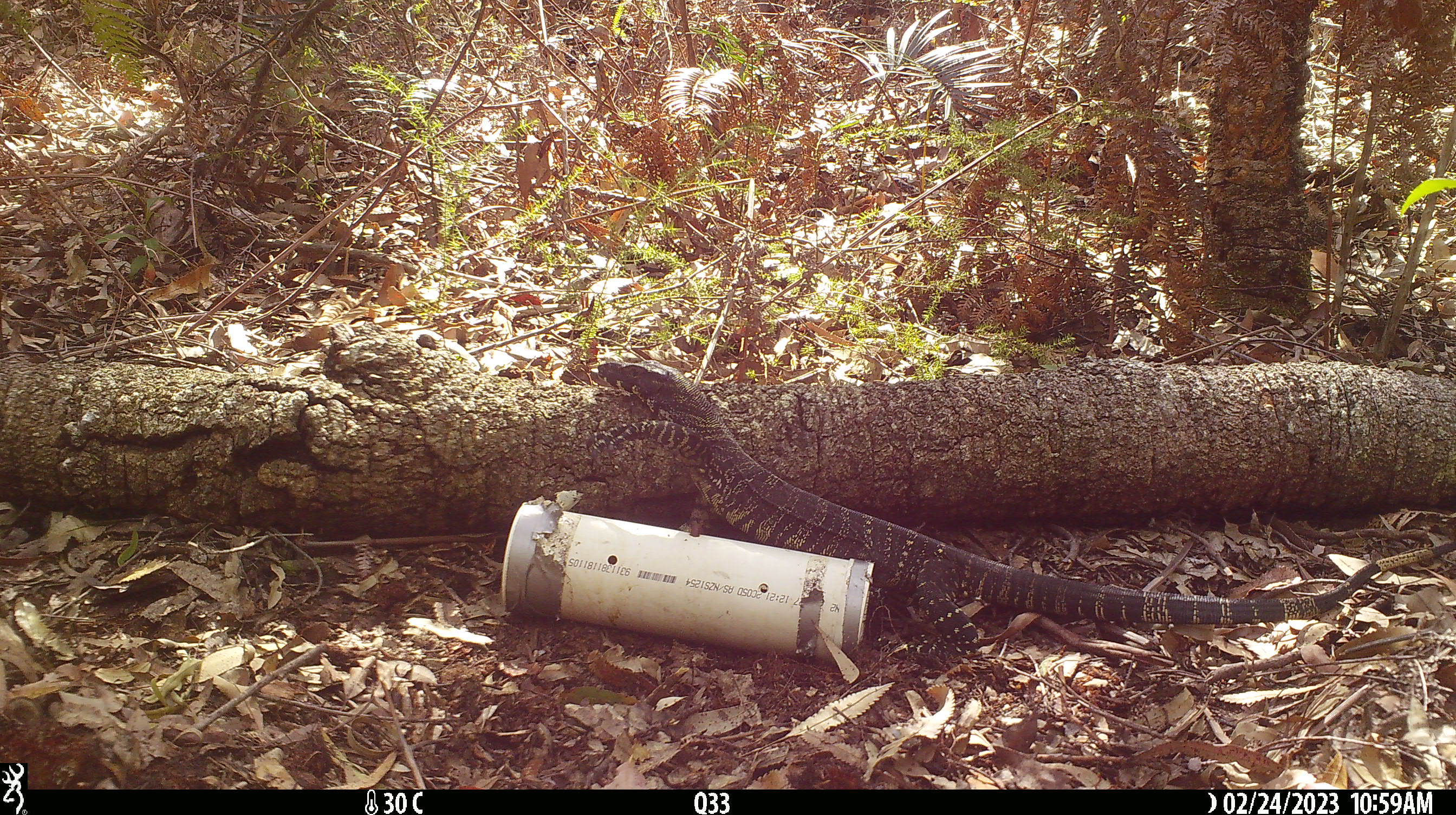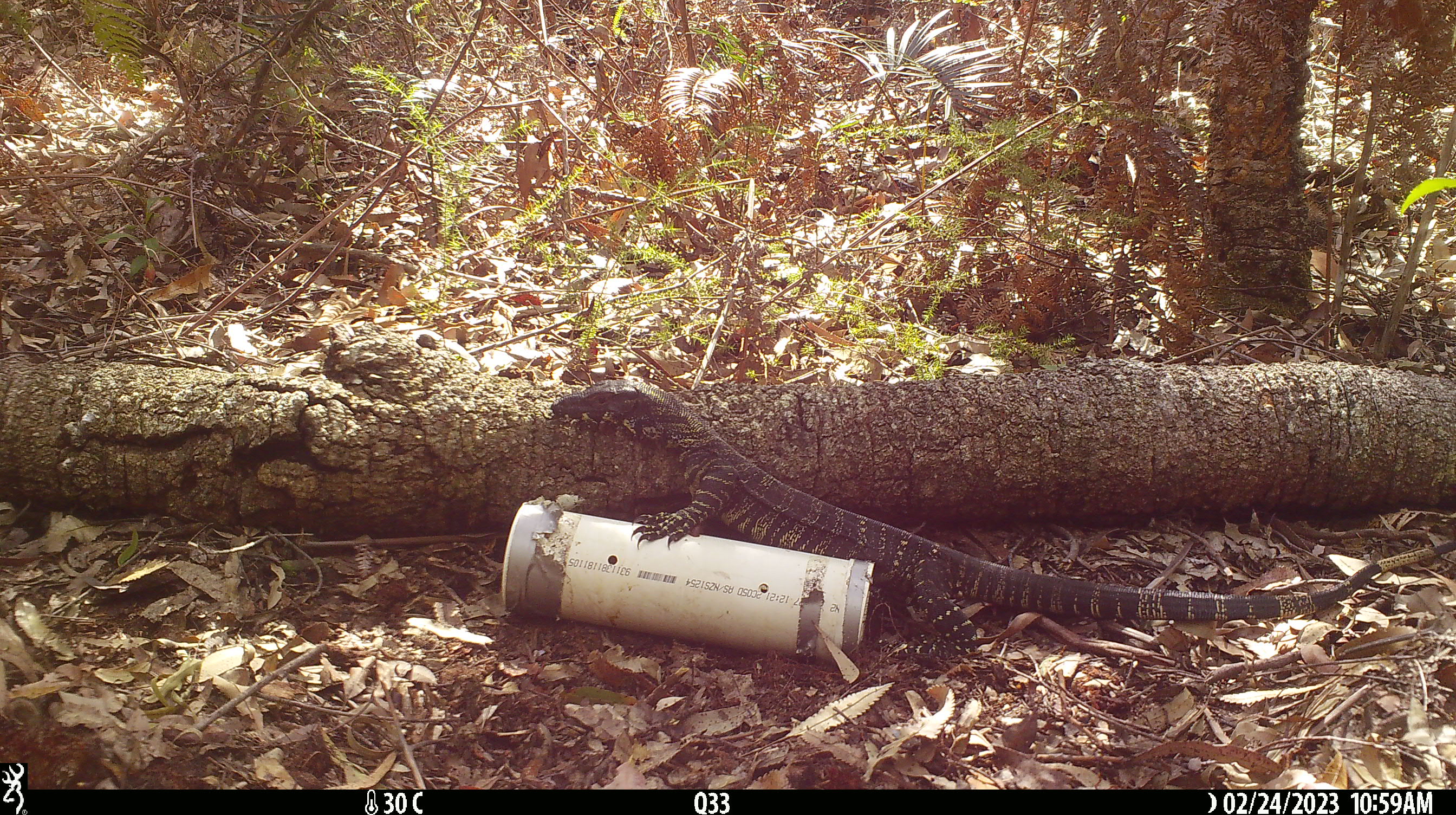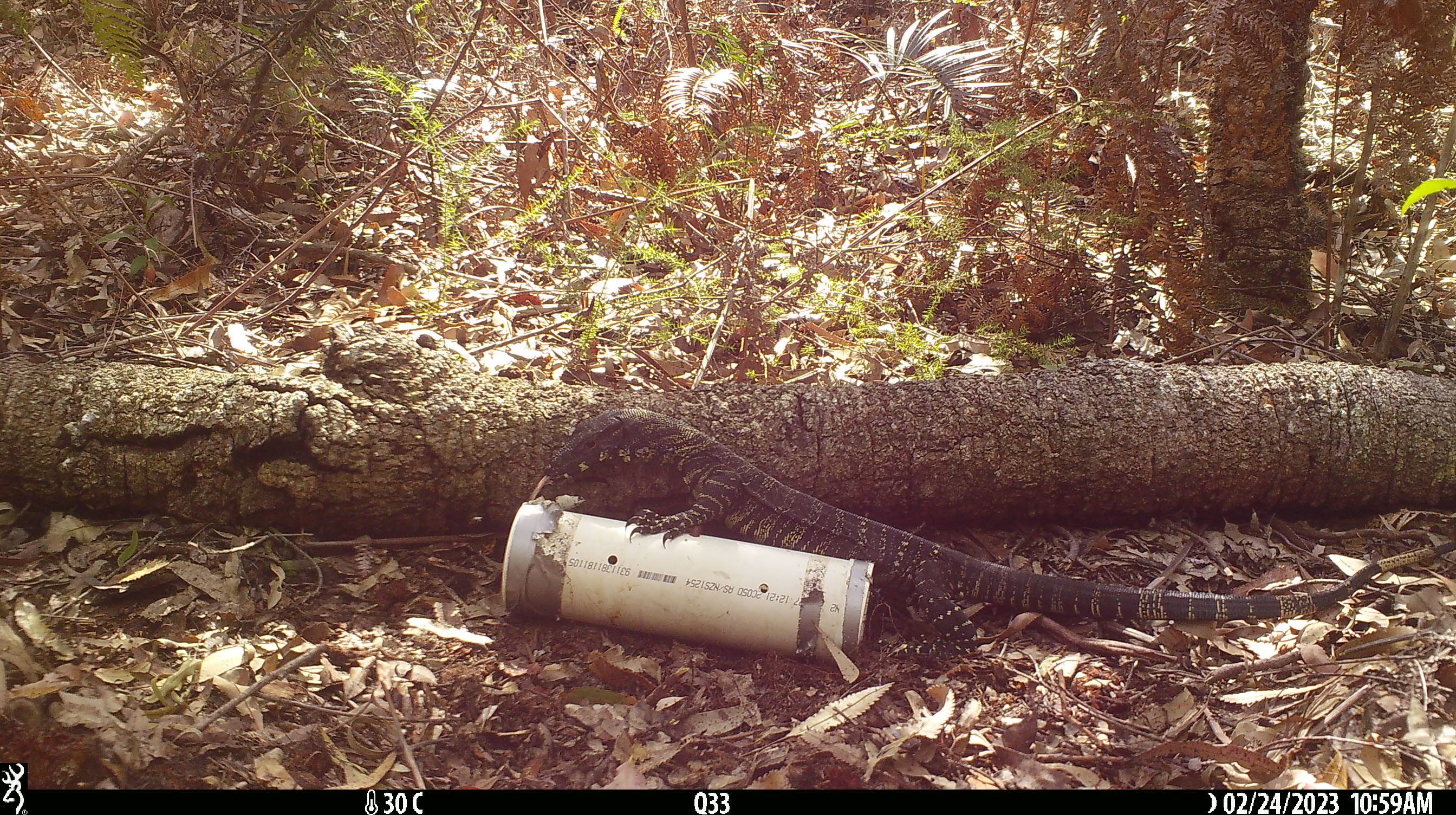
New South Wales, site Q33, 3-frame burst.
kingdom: Animalia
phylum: Chordata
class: Reptilia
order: Squamata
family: Varanidae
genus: Varanus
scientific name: Varanus varius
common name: lace monitor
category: goanna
Goanna (lace monitor) (Varanus varius).